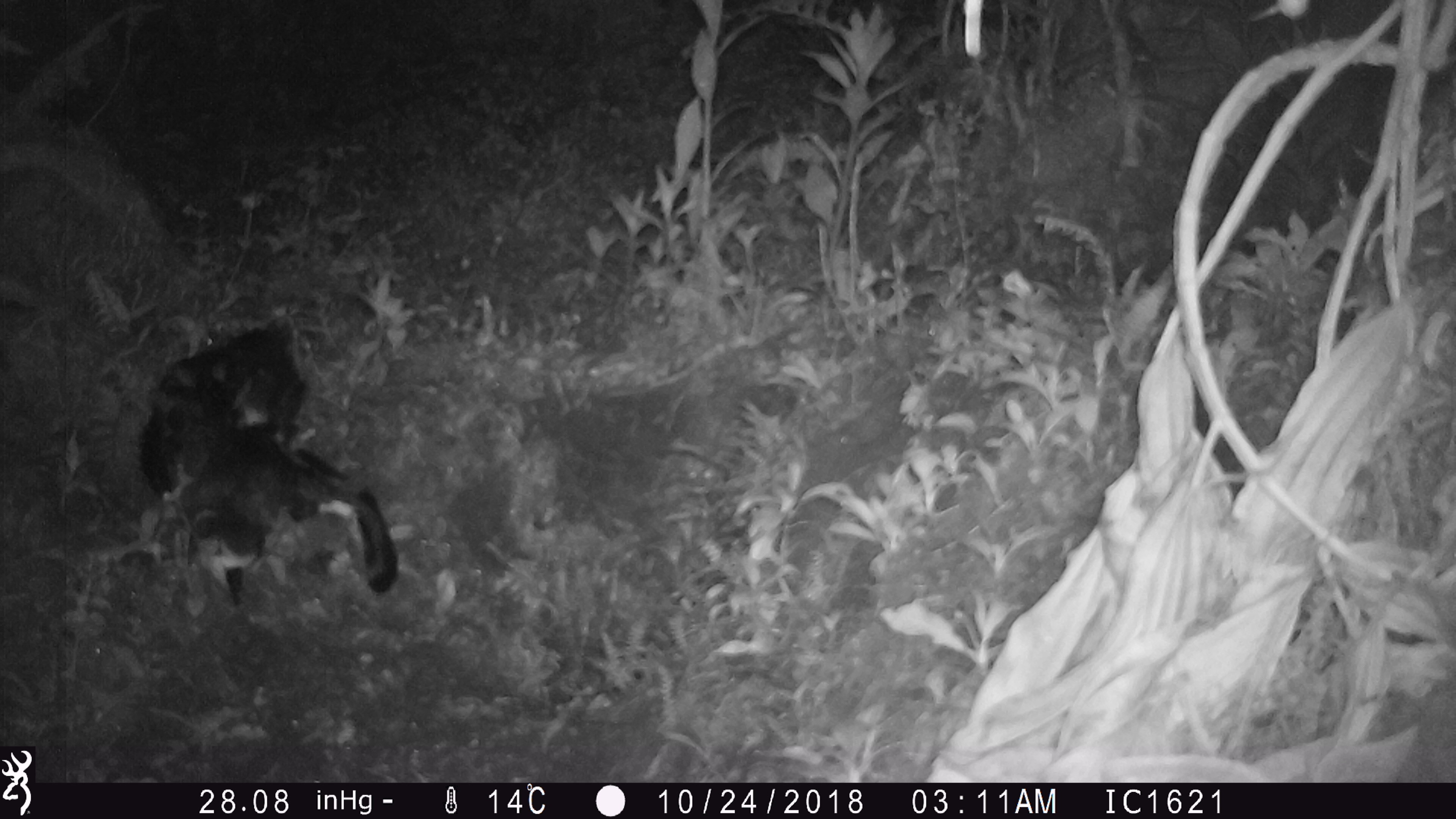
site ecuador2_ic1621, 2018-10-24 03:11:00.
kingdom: Animalia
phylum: Chordata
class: Aves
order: Procellariiformes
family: Procellariidae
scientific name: Procellariidae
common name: petrel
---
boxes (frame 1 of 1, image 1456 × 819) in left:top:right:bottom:
petrel: 132:309:411:613